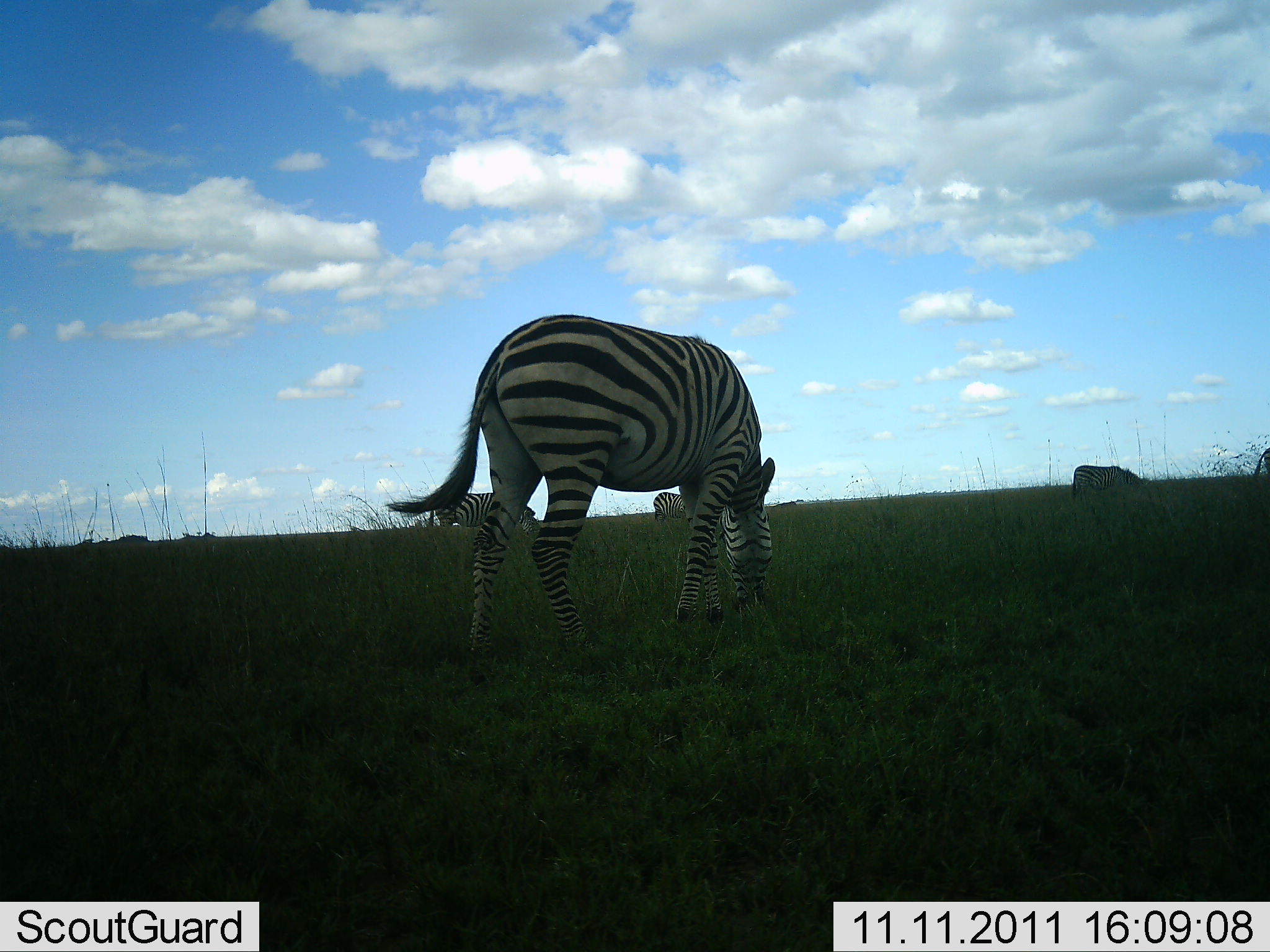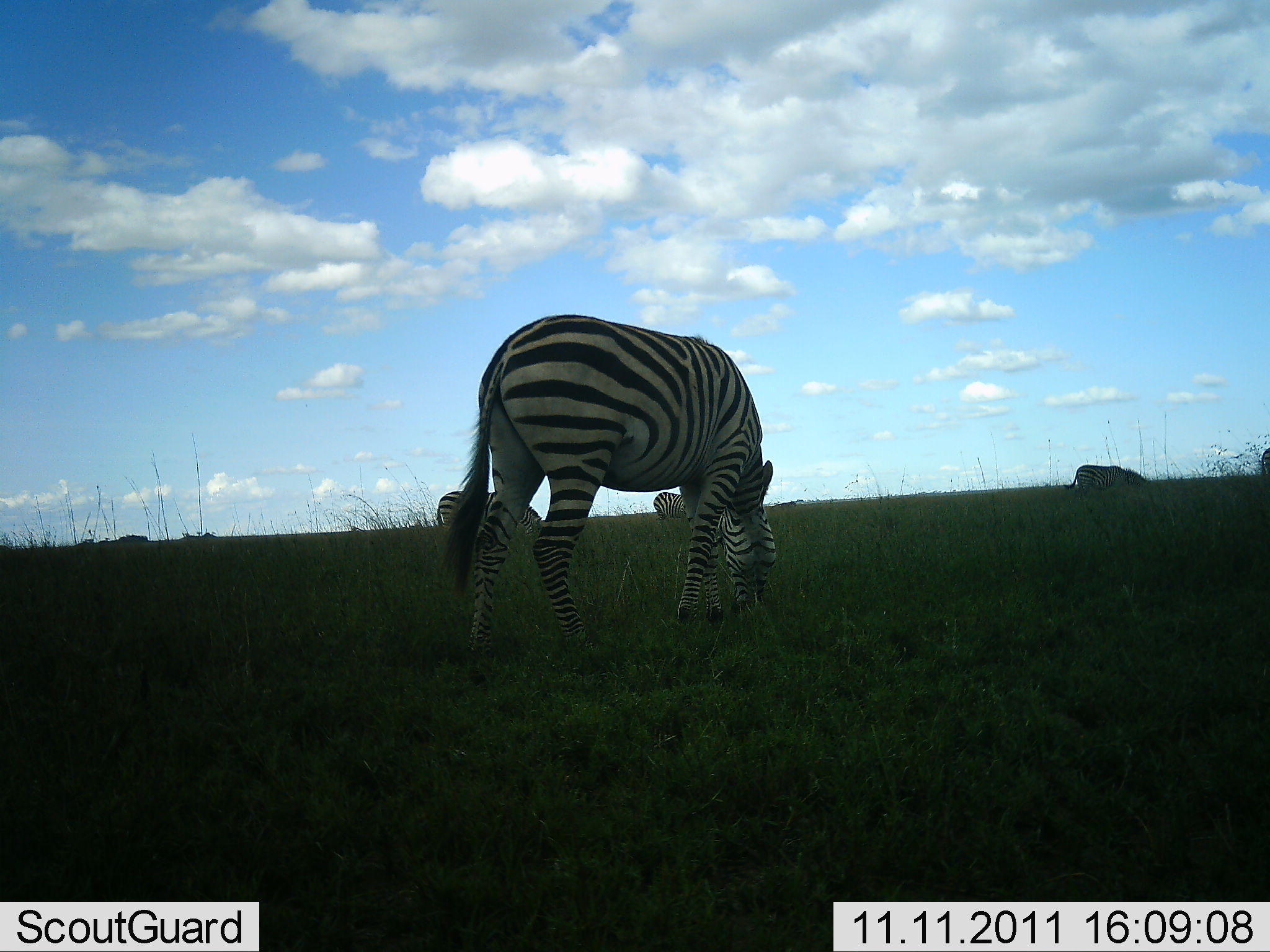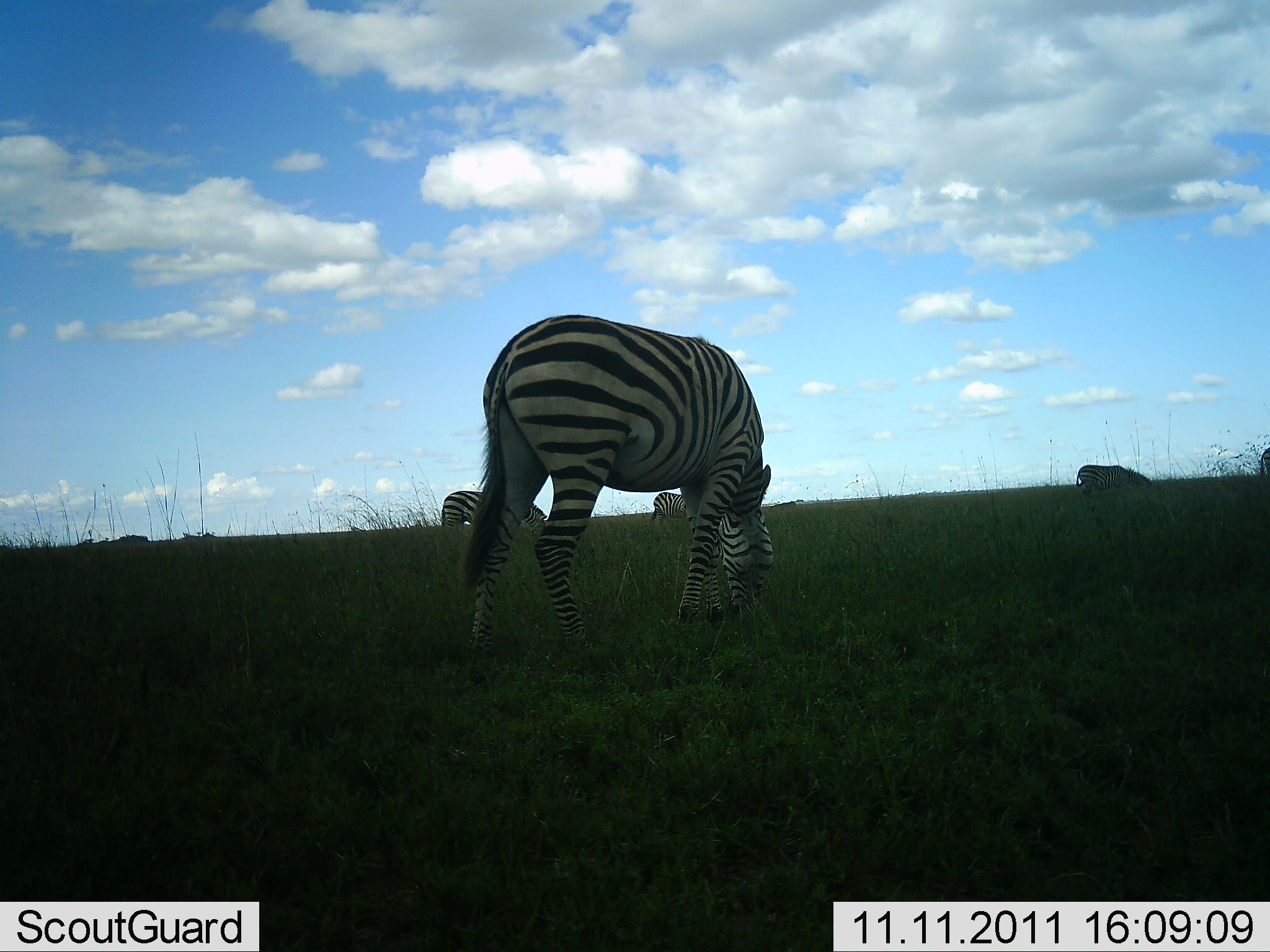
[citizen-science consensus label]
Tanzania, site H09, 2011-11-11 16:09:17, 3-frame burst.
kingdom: Animalia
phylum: Chordata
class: Mammalia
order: Perissodactyla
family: Equidae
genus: Equus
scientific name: Equus quagga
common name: plains zebra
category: zebra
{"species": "zebra (plains zebra) (Equus quagga)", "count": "5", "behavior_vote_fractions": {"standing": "29%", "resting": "0%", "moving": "6%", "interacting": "0%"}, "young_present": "0%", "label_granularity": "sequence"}